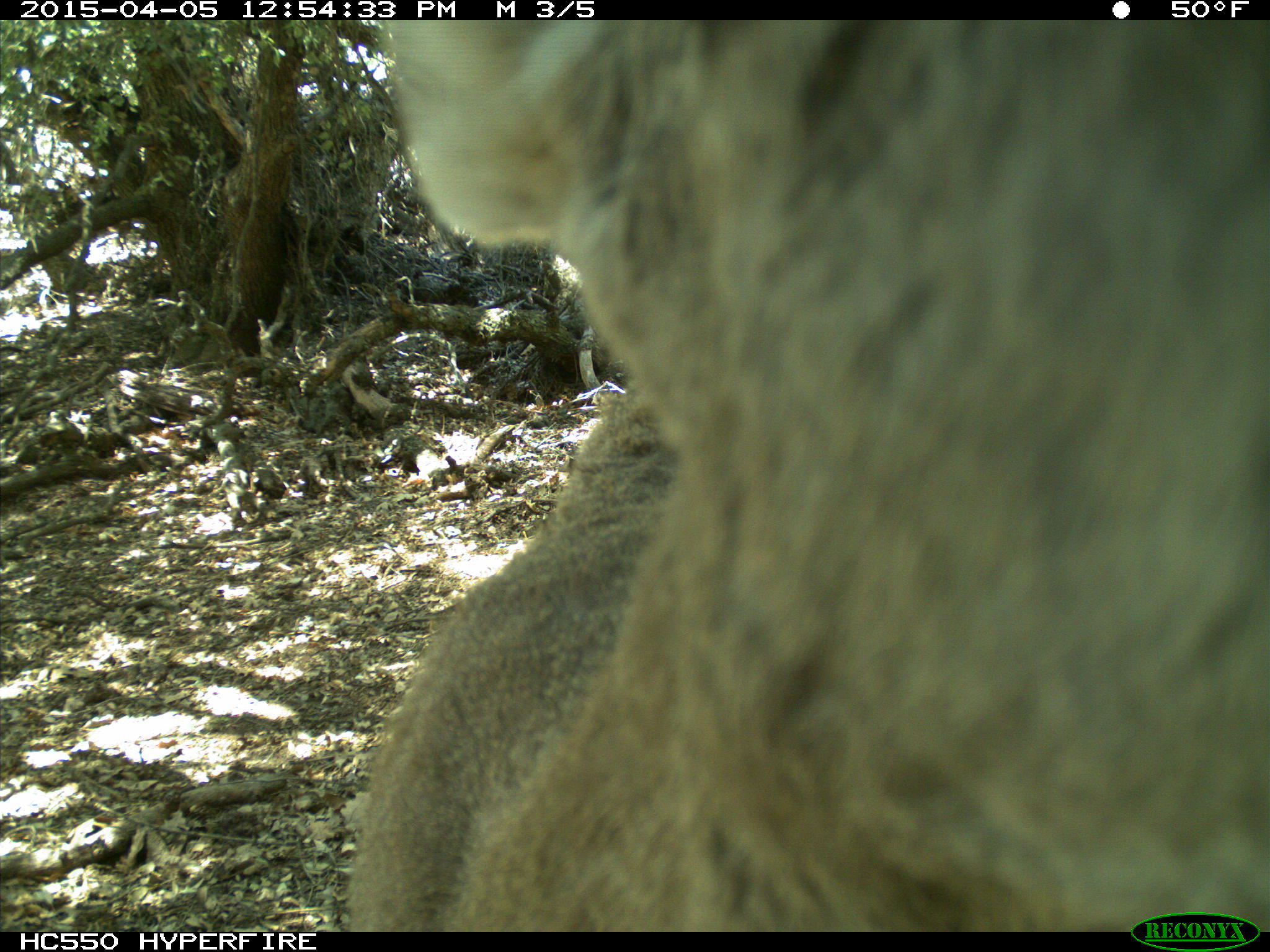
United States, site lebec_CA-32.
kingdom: Animalia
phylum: Chordata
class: Mammalia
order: Artiodactyla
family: Cervidae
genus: Odocoileus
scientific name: Odocoileus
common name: deer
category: unidentified deer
Unidentified deer (deer) (Odocoileus).